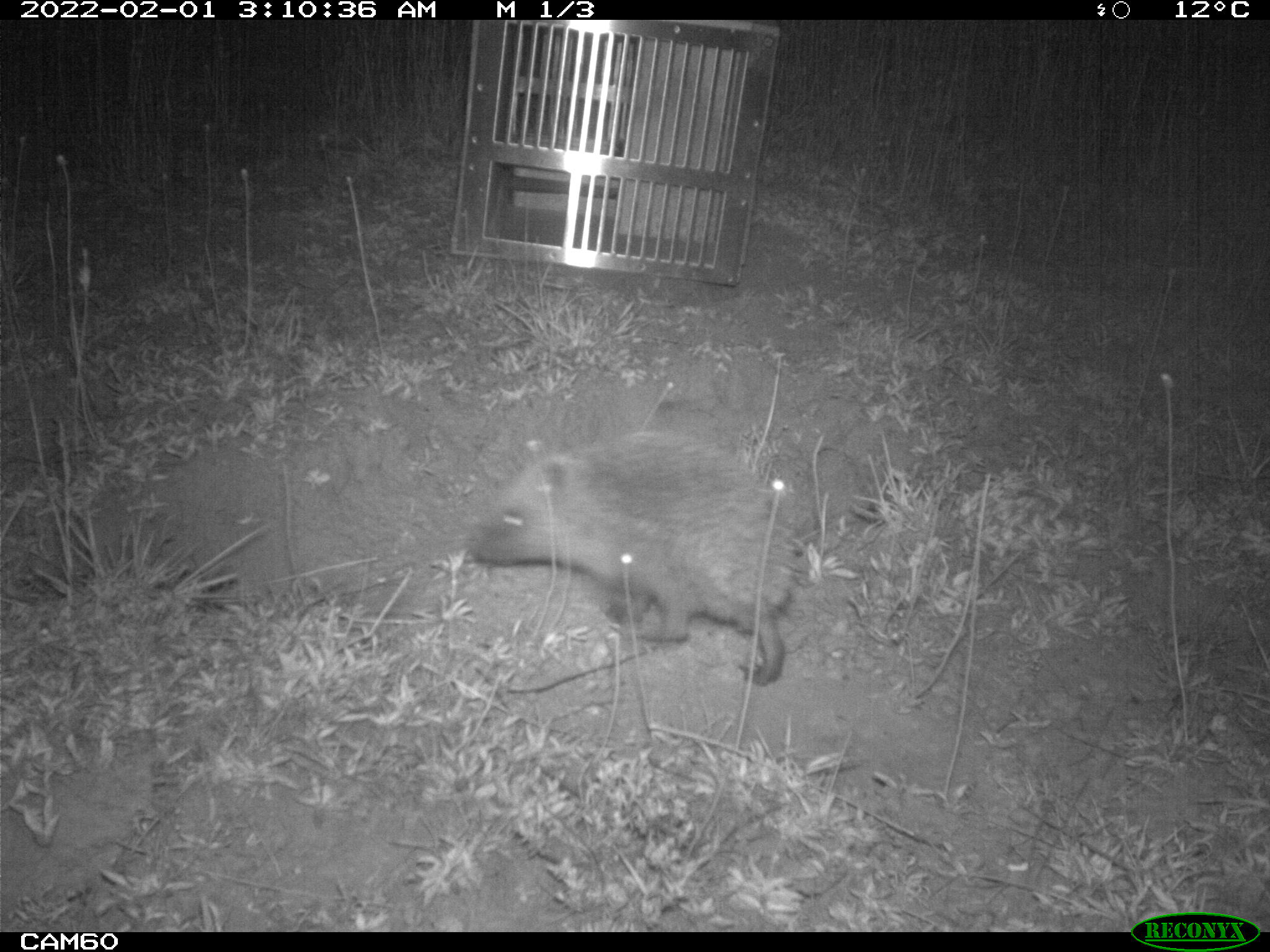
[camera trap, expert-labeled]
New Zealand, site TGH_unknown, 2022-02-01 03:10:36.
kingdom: Animalia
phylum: Chordata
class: Mammalia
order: Eulipotyphla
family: Erinaceidae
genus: Erinaceus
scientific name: Erinaceus europaeus europaeus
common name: european hedgehog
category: hedgehog